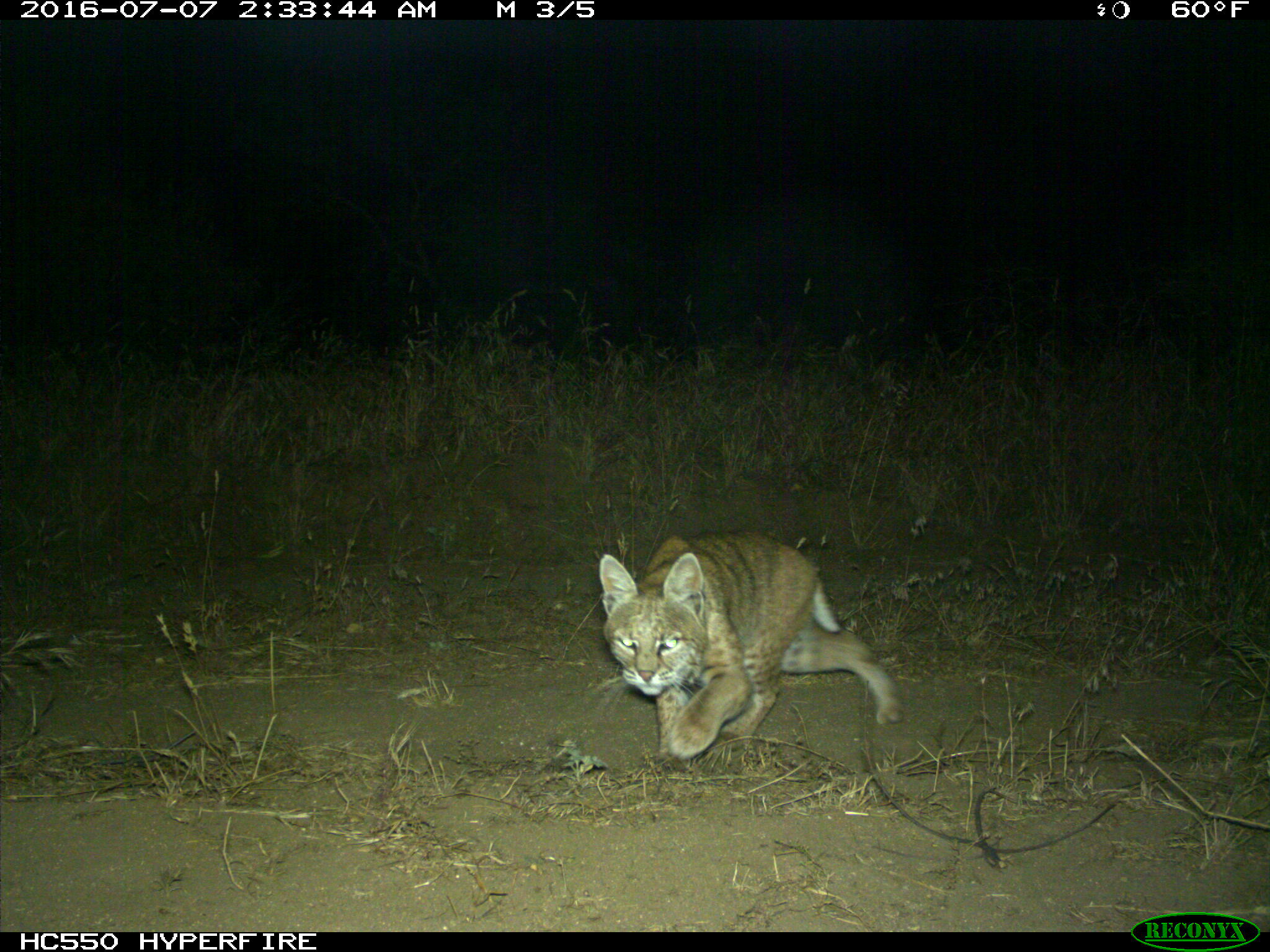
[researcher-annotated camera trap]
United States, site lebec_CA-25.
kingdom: Animalia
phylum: Chordata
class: Mammalia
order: Carnivora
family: Felidae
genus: Lynx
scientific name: Lynx rufus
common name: bobcat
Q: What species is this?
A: Lynx rufus (bobcat).